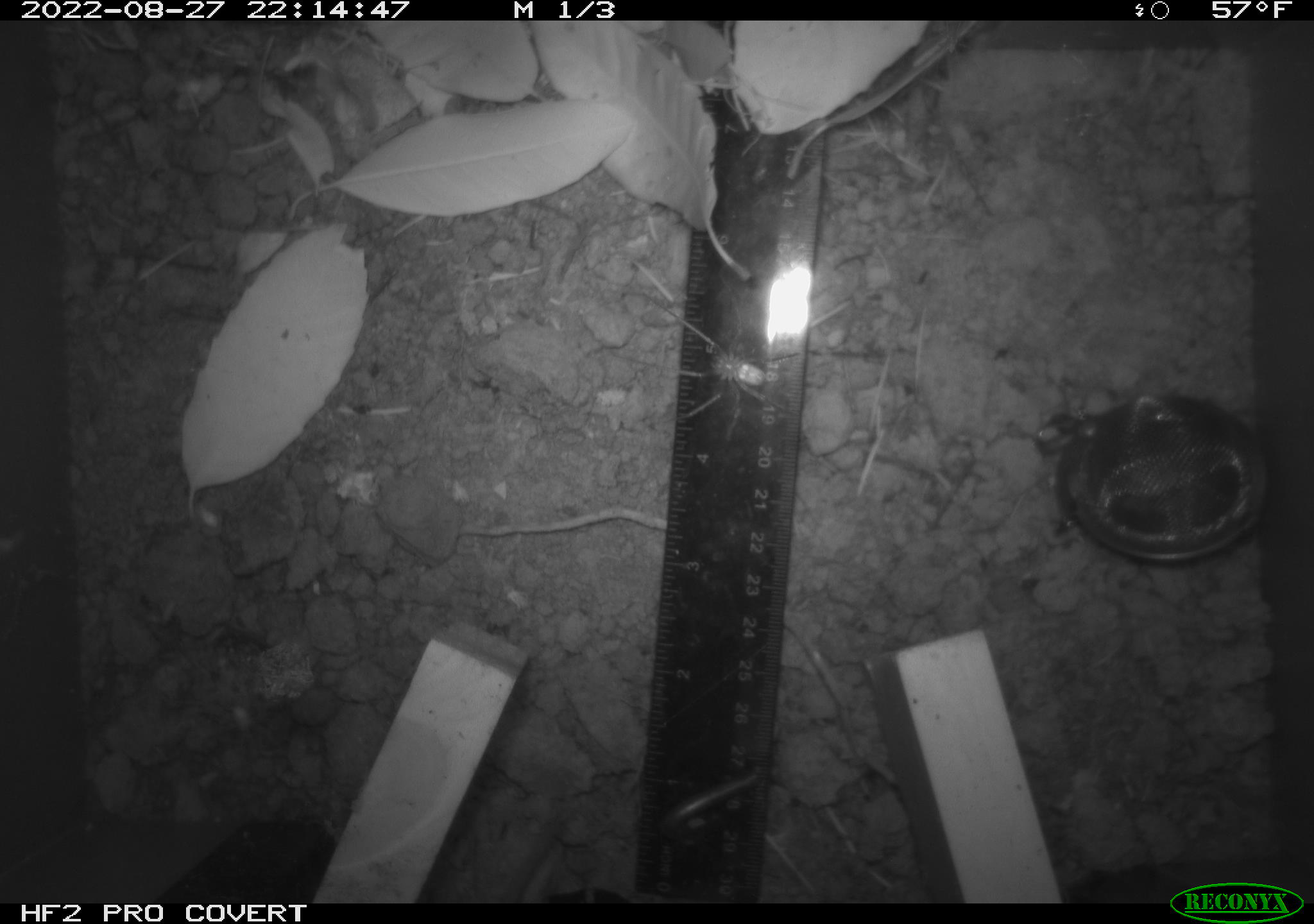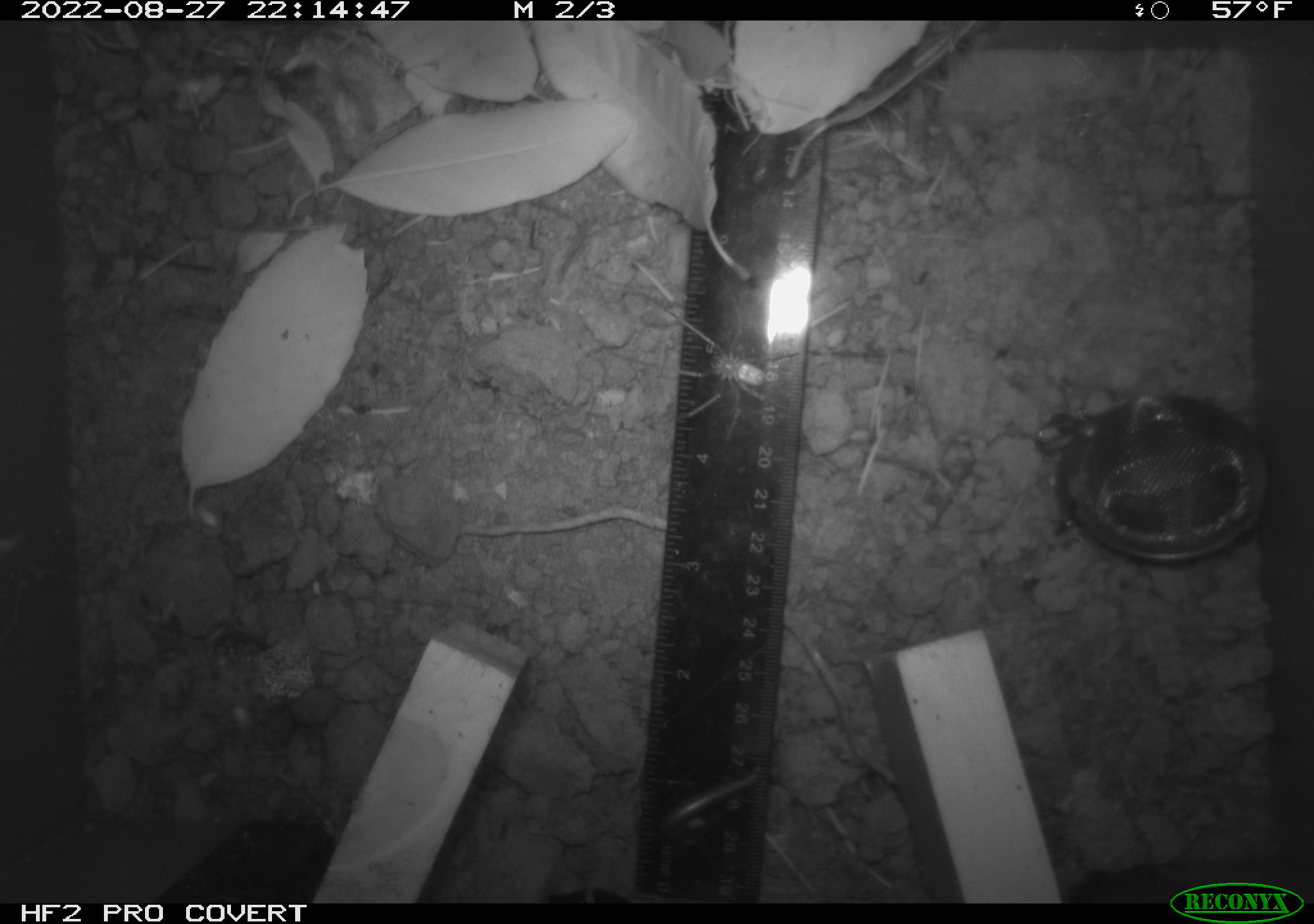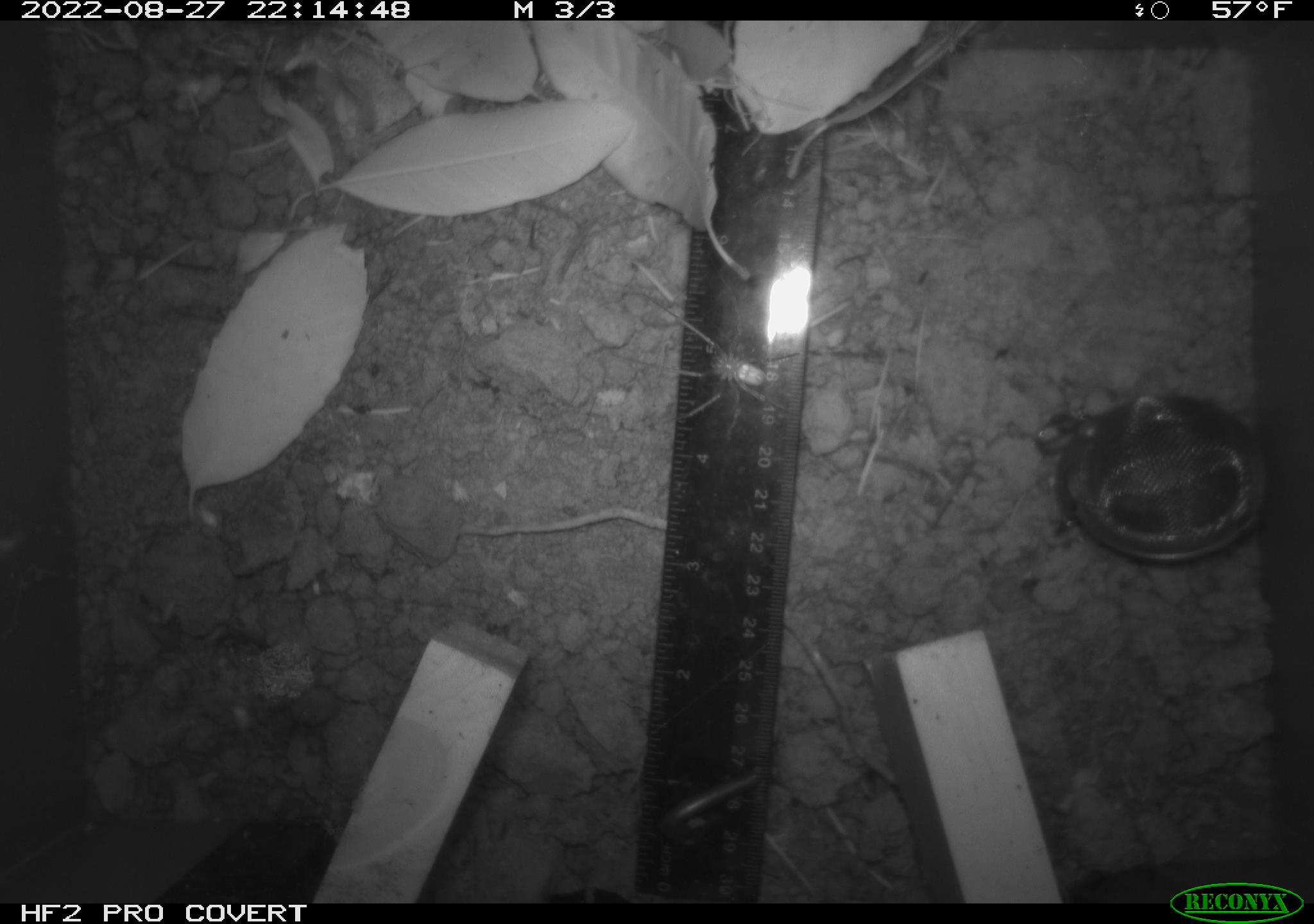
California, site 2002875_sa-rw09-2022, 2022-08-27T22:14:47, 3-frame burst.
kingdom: Animalia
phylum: Arthropoda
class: Arachnida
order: Araneae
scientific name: Araneae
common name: spider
Spider (Araneae).